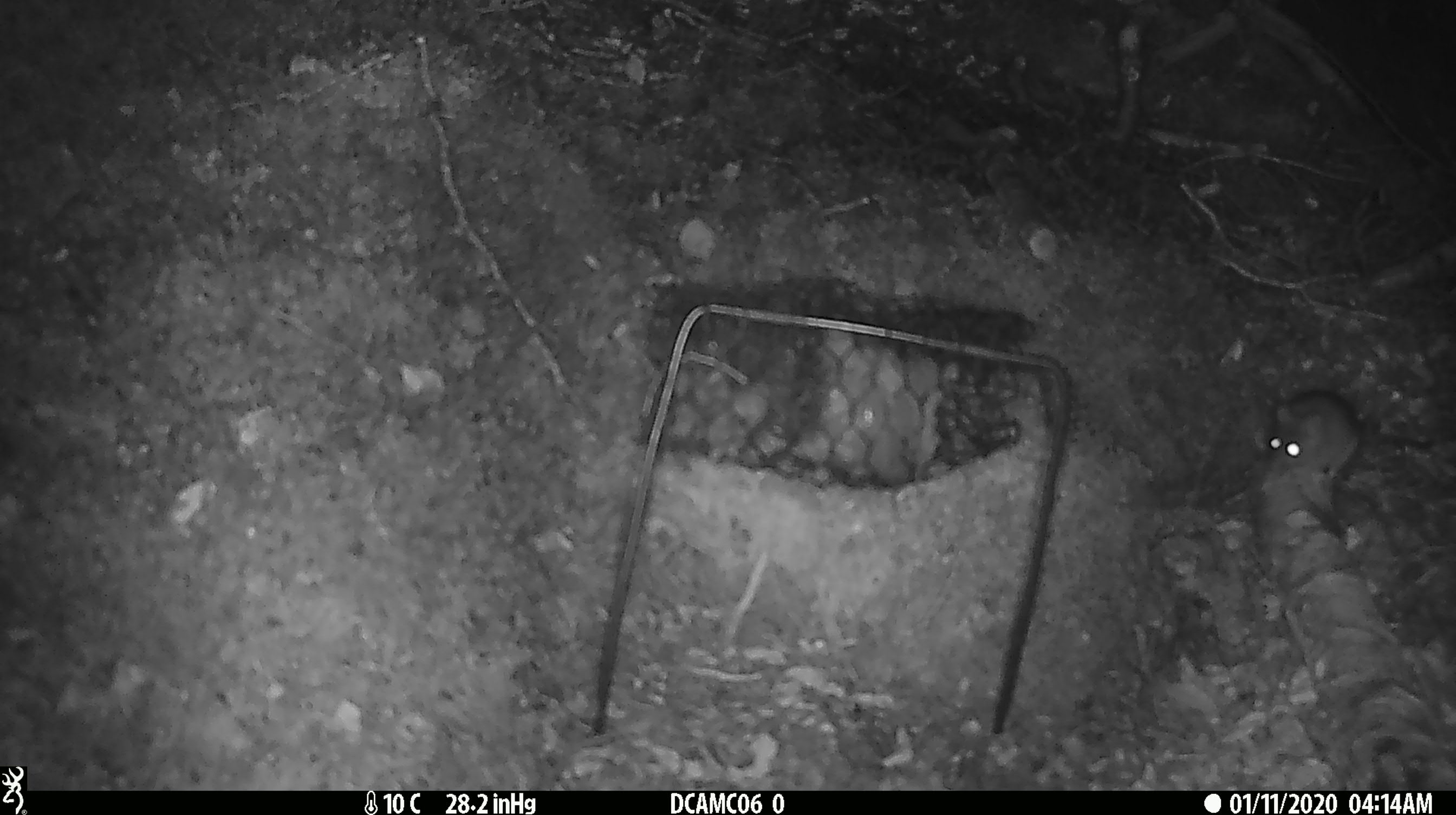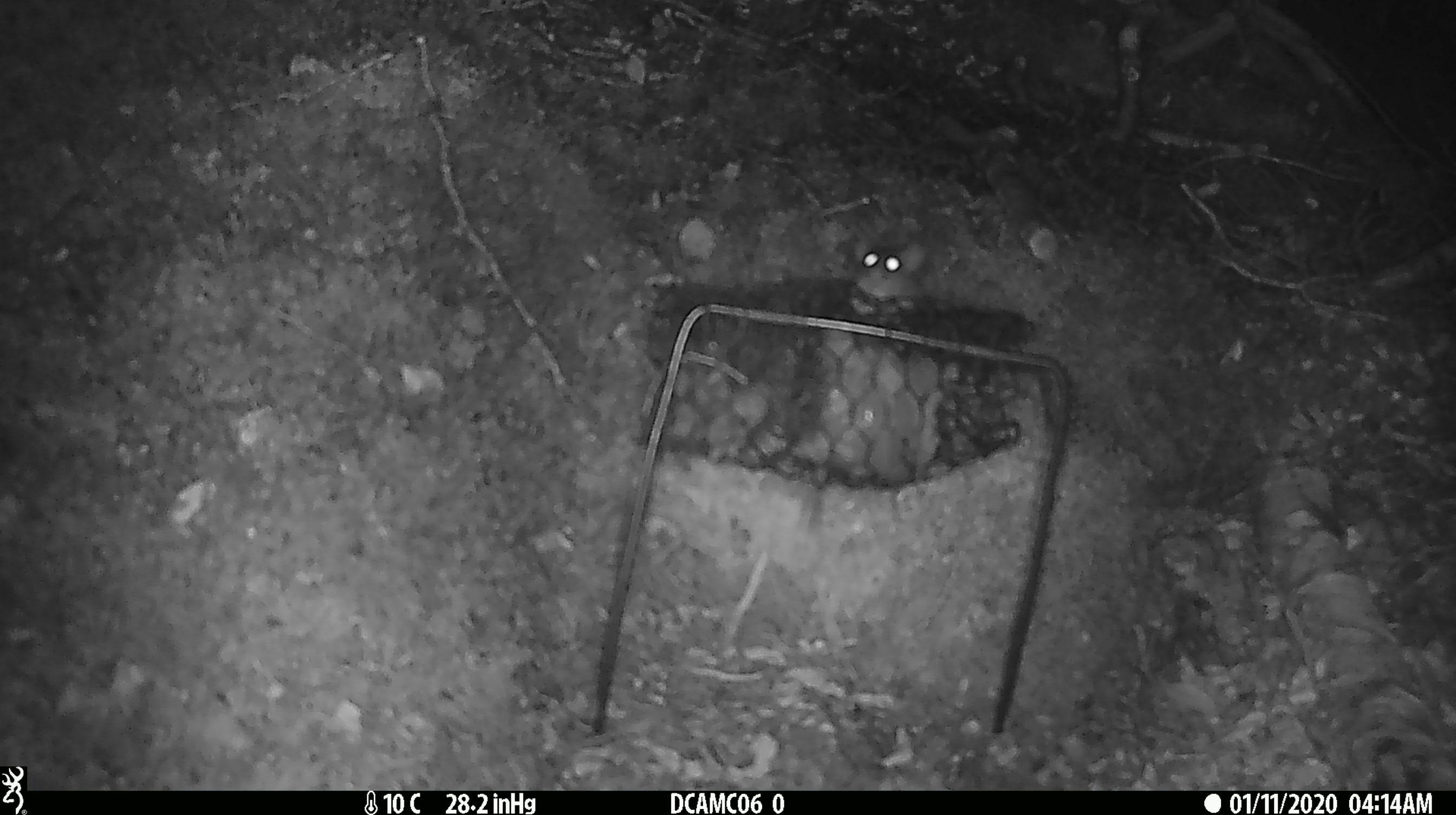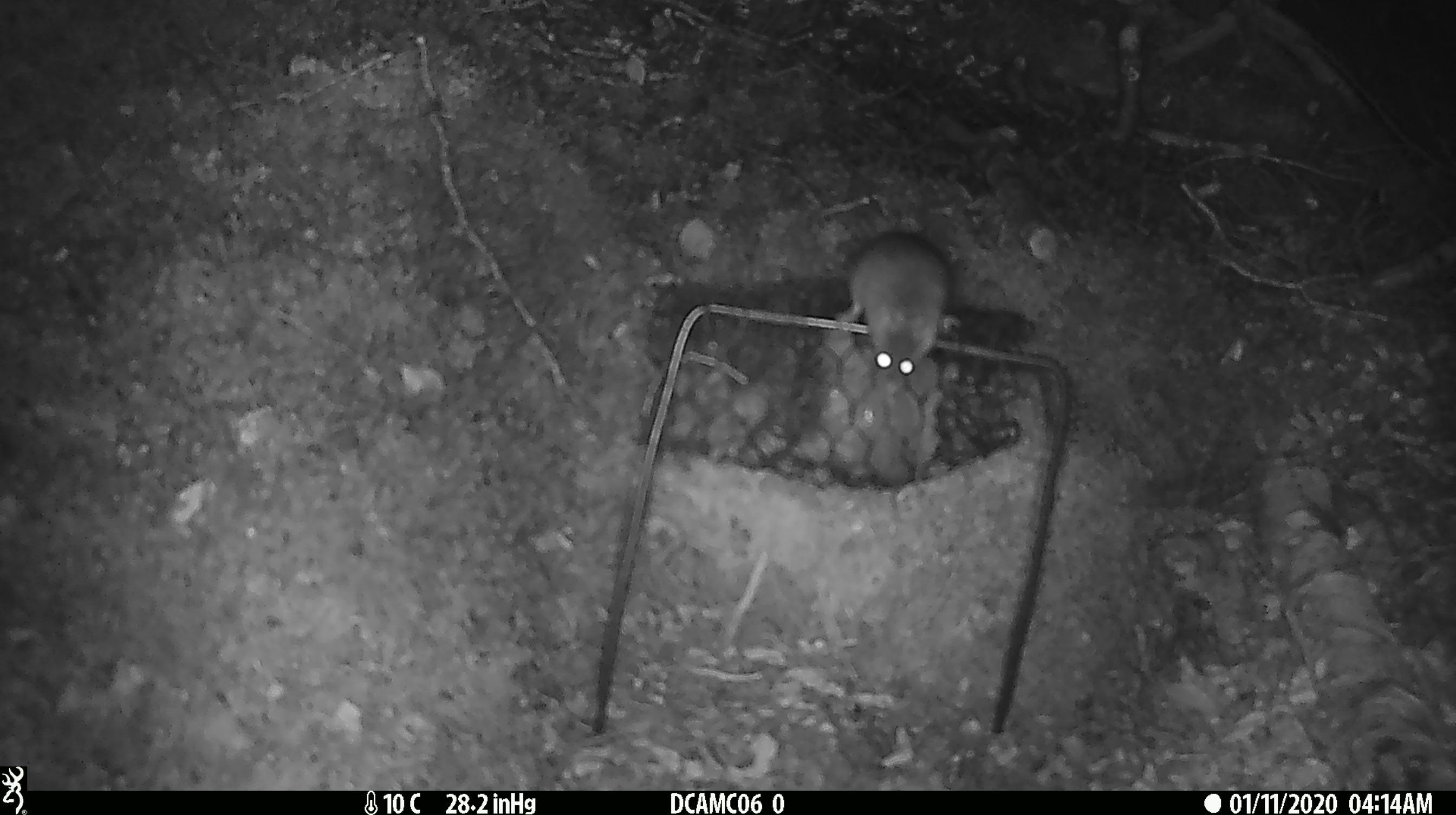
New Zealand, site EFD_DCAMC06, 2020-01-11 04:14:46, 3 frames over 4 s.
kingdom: Animalia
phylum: Chordata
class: Mammalia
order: Rodentia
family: Muridae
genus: Mus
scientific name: Mus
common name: mouse